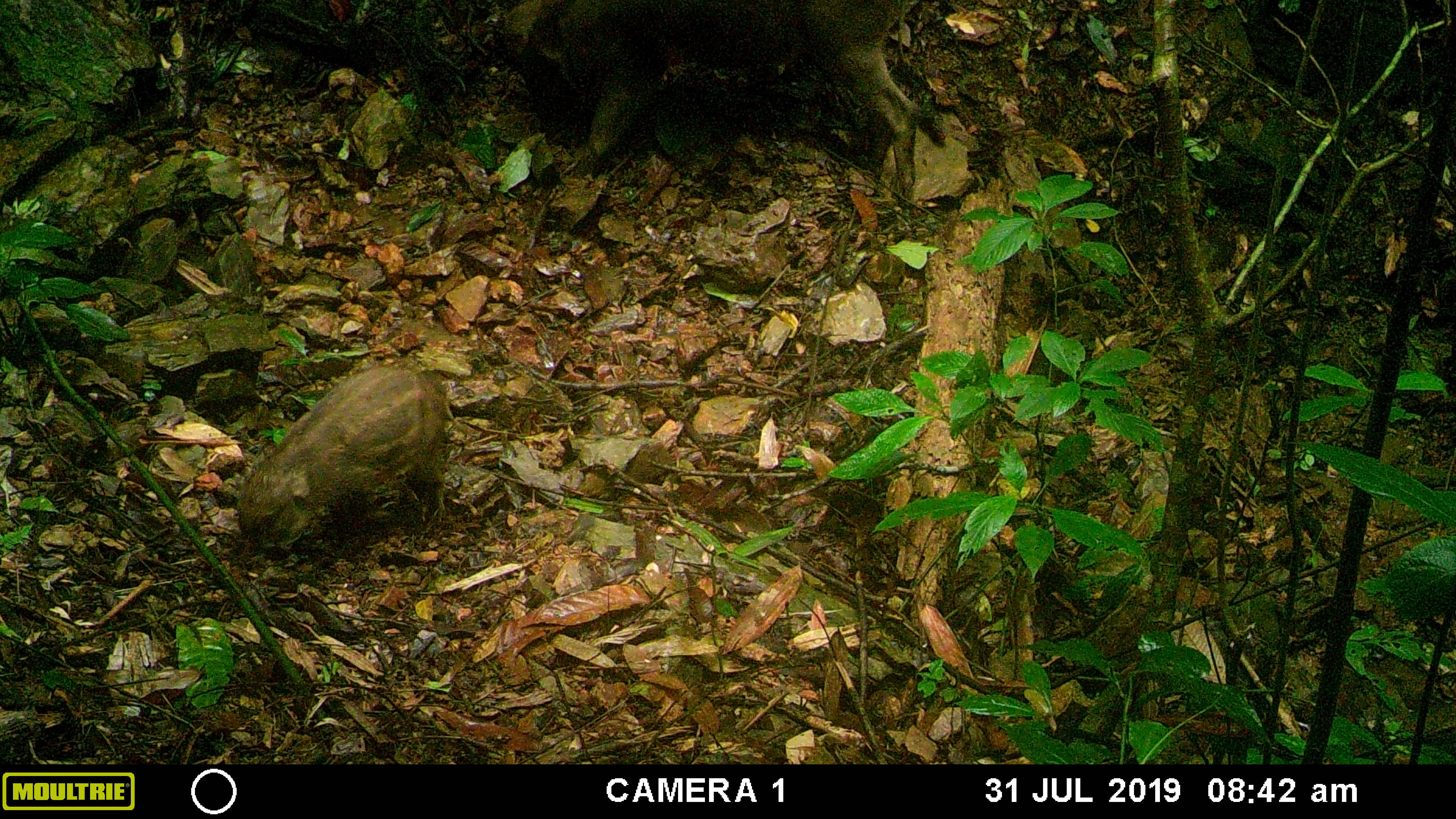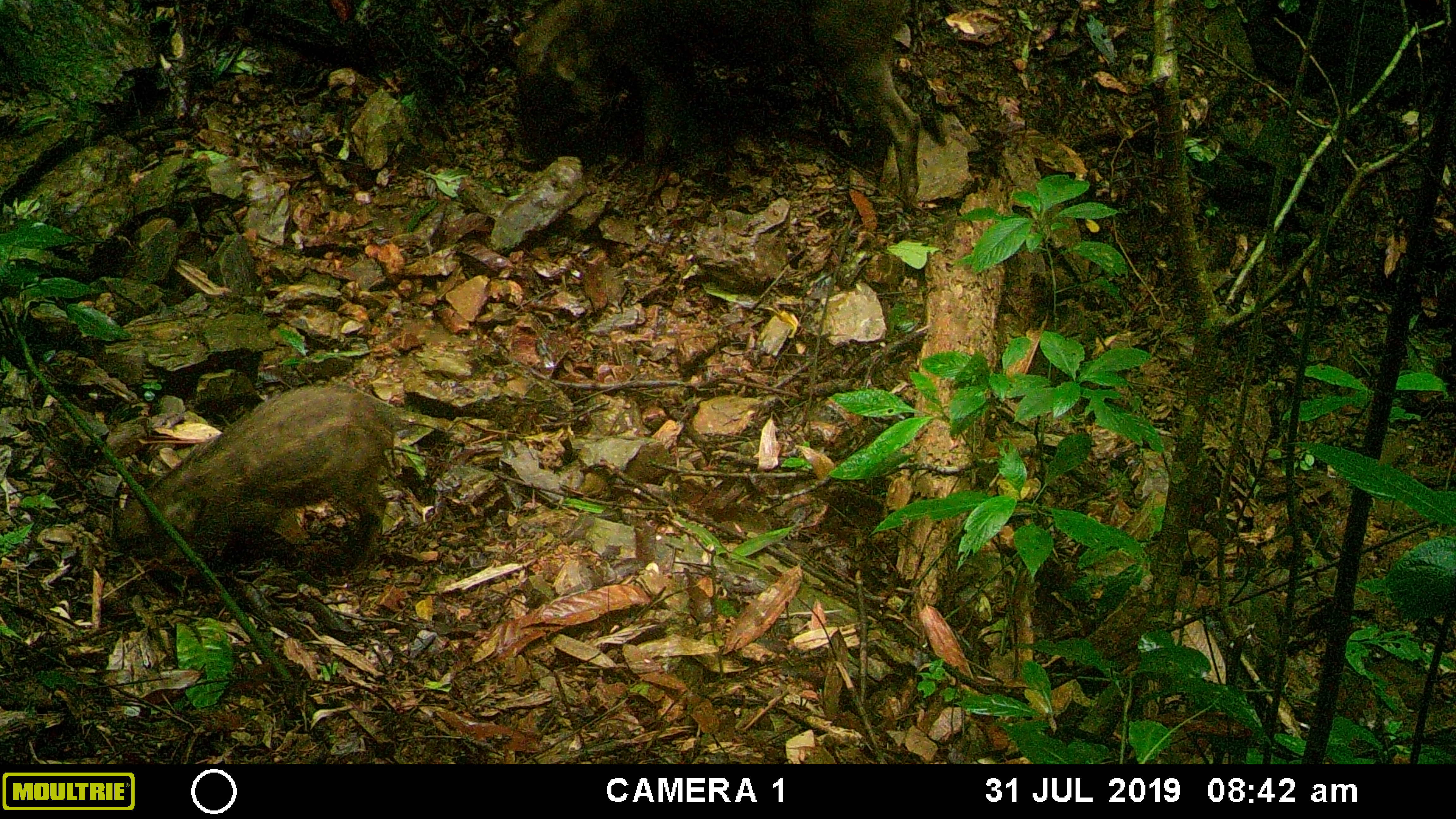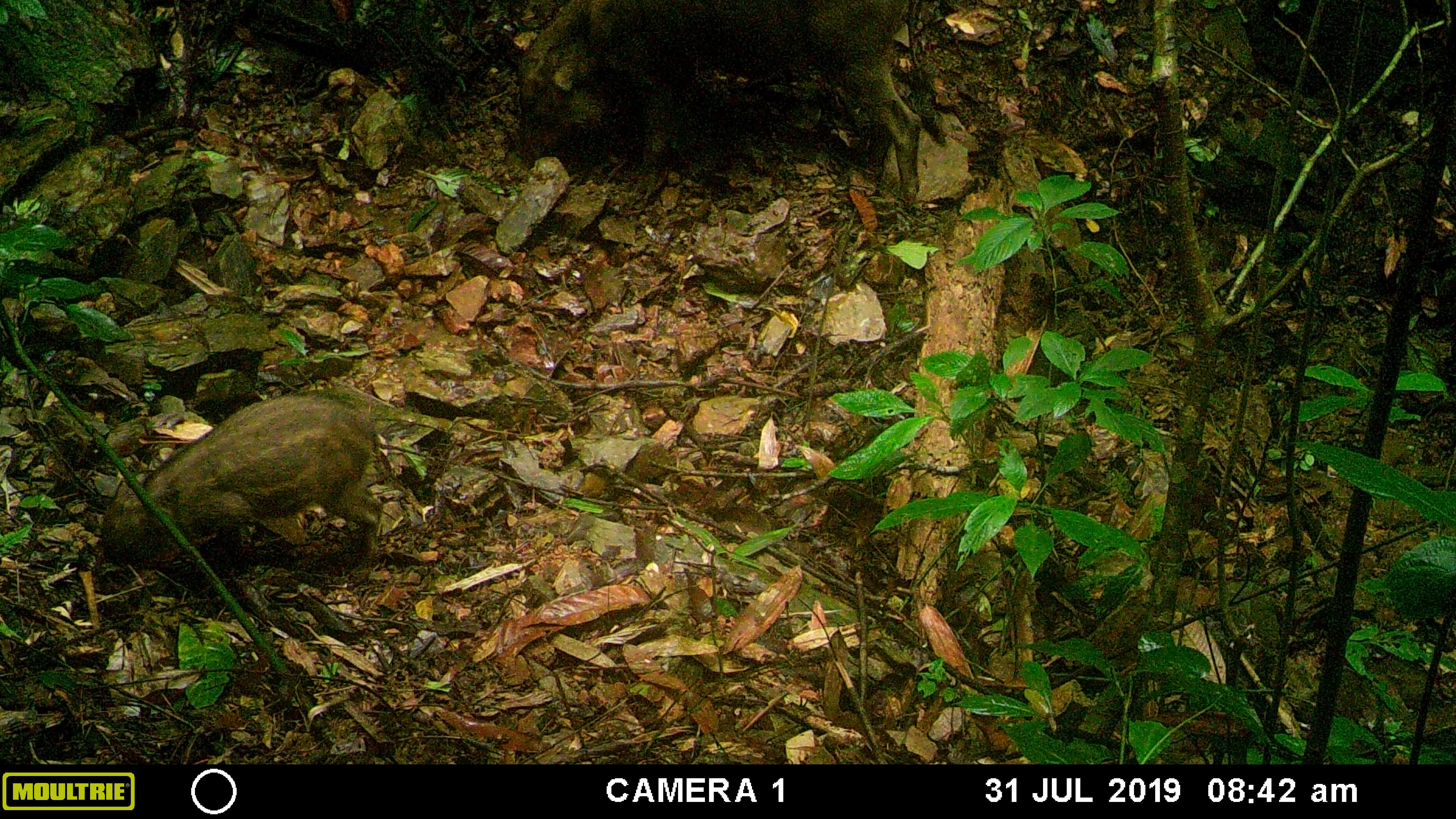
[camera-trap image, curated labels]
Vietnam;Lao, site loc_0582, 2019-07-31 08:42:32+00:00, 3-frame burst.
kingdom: Animalia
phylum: Chordata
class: Mammalia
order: Artiodactyla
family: Suidae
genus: Sus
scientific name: Sus scrofa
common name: eurasian wild pig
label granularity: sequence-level